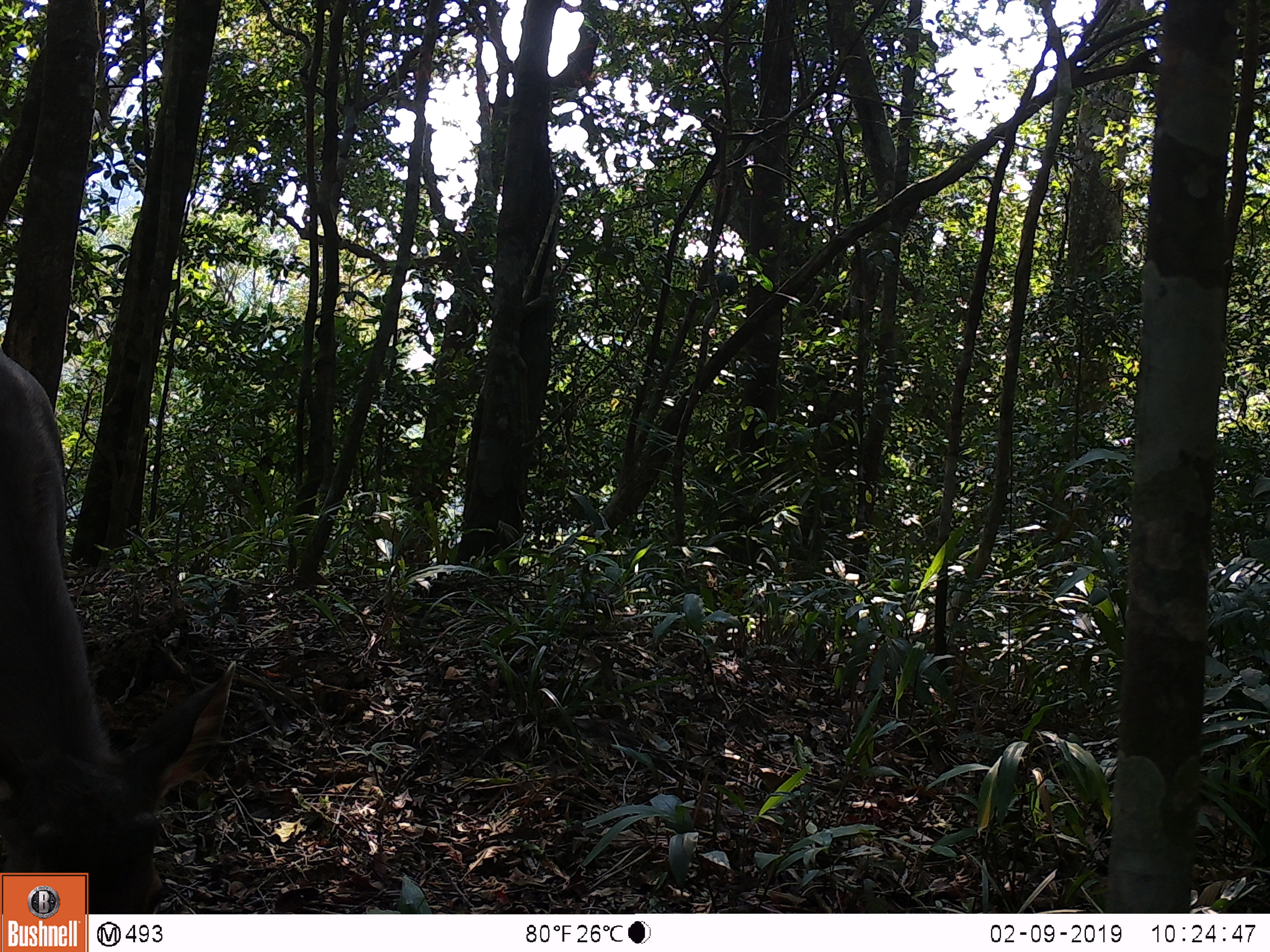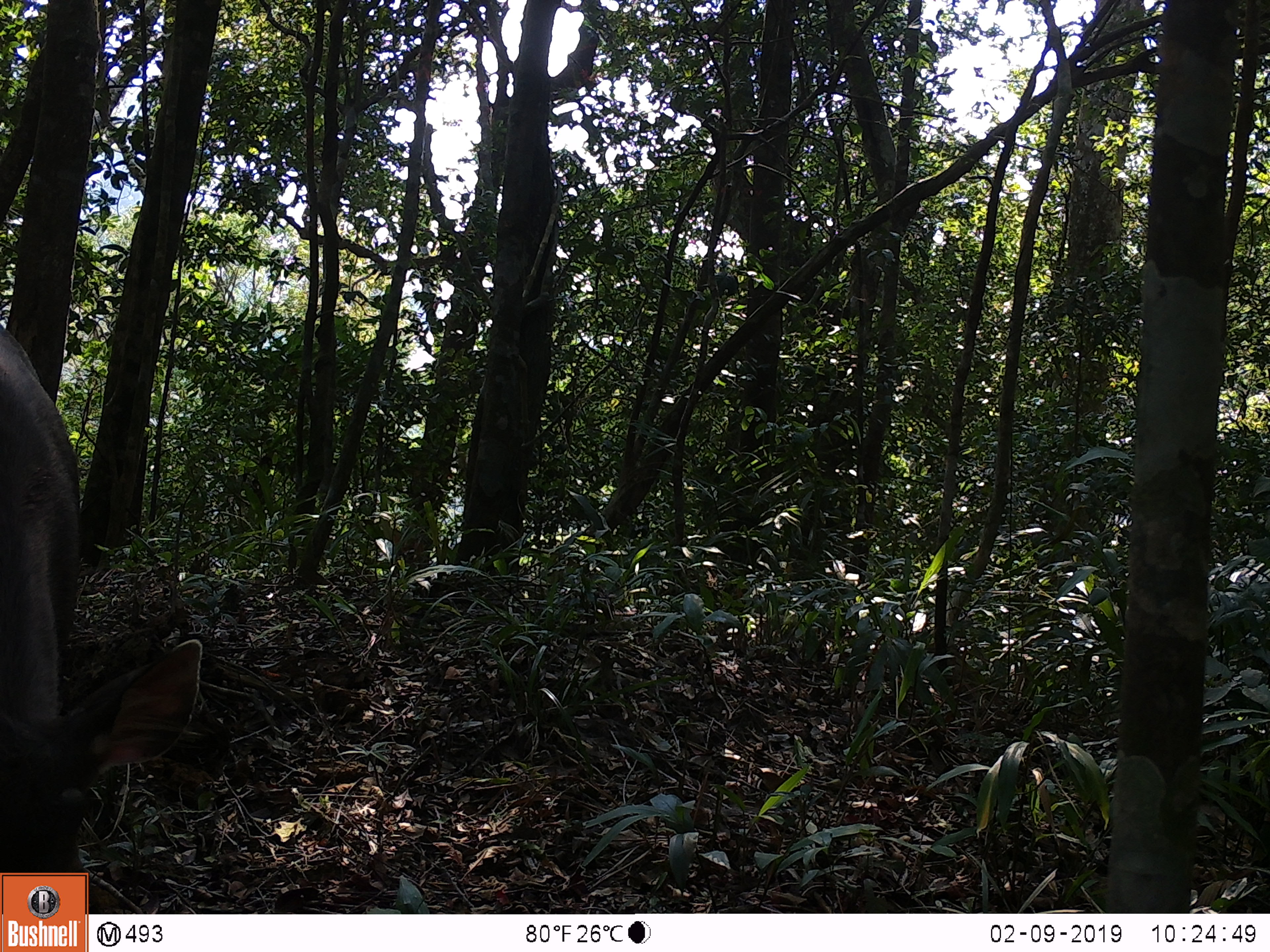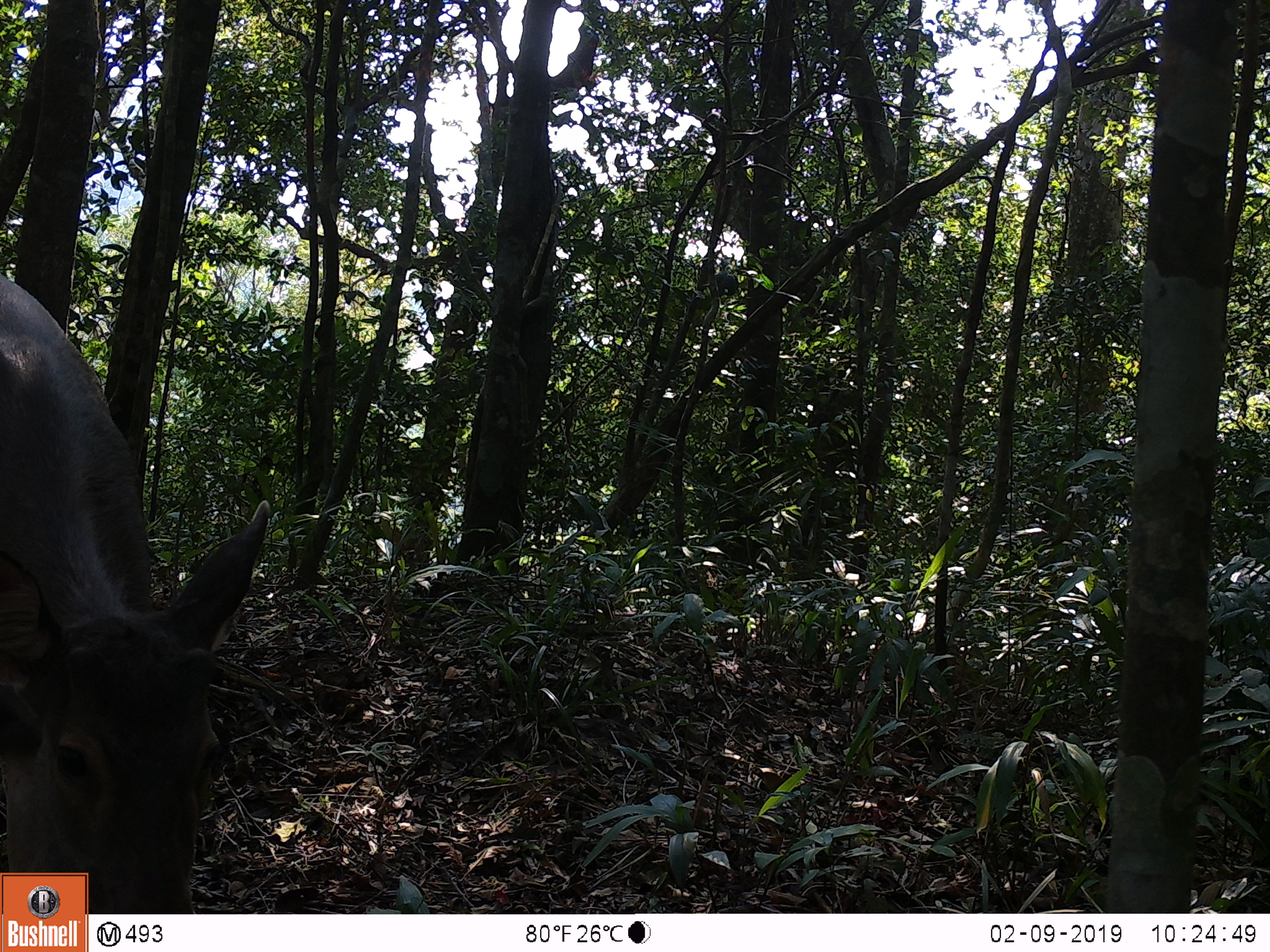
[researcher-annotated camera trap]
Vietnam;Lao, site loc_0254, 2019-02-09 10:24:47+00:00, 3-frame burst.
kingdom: Animalia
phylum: Chordata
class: Mammalia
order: Artiodactyla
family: Cervidae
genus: Rusa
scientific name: Rusa unicolor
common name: sambar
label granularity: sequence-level